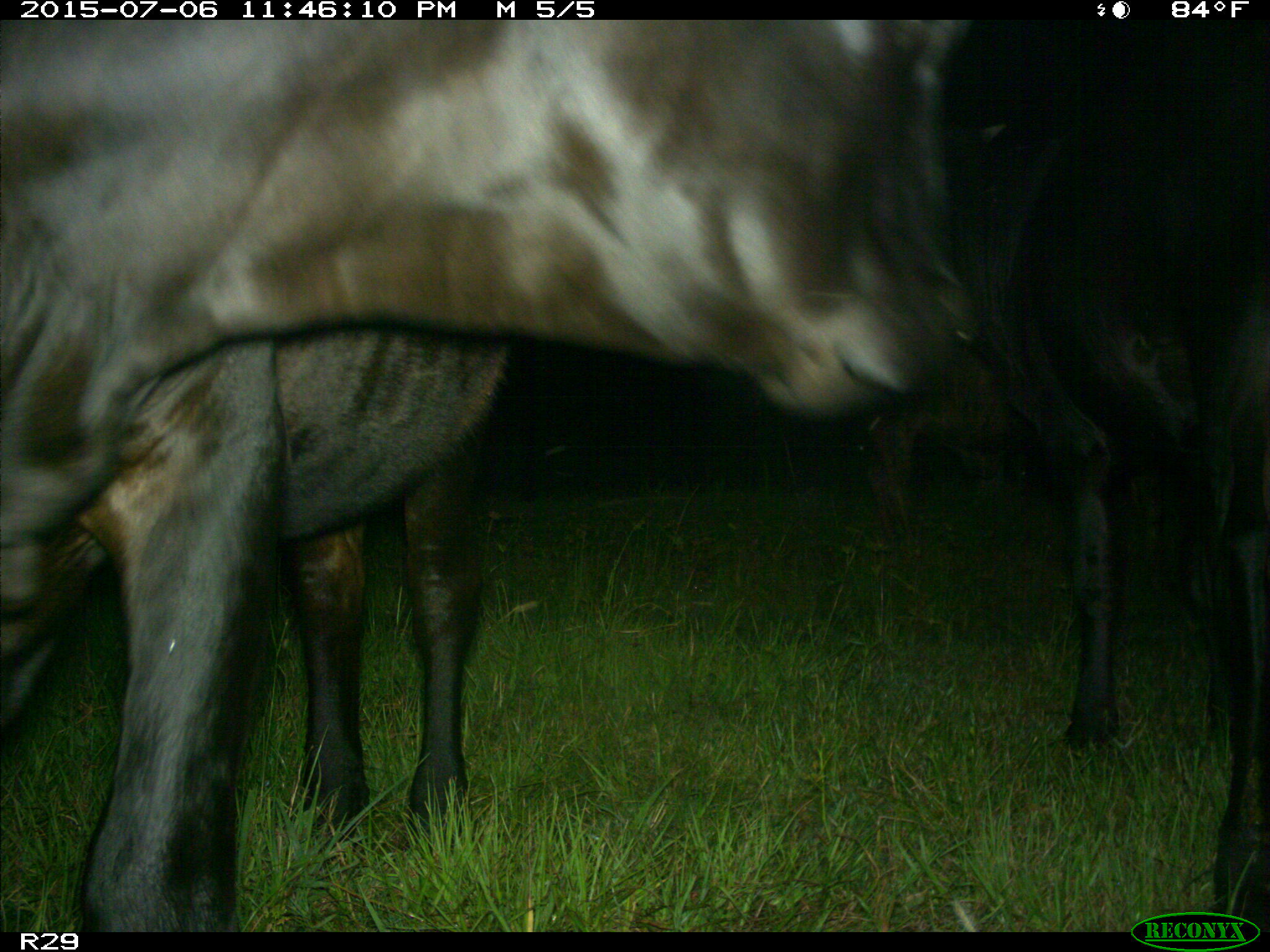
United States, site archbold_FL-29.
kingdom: Animalia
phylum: Chordata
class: Mammalia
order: Artiodactyla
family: Bovidae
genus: Bos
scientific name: Bos taurus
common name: domestic cow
Bos taurus (domestic cow).